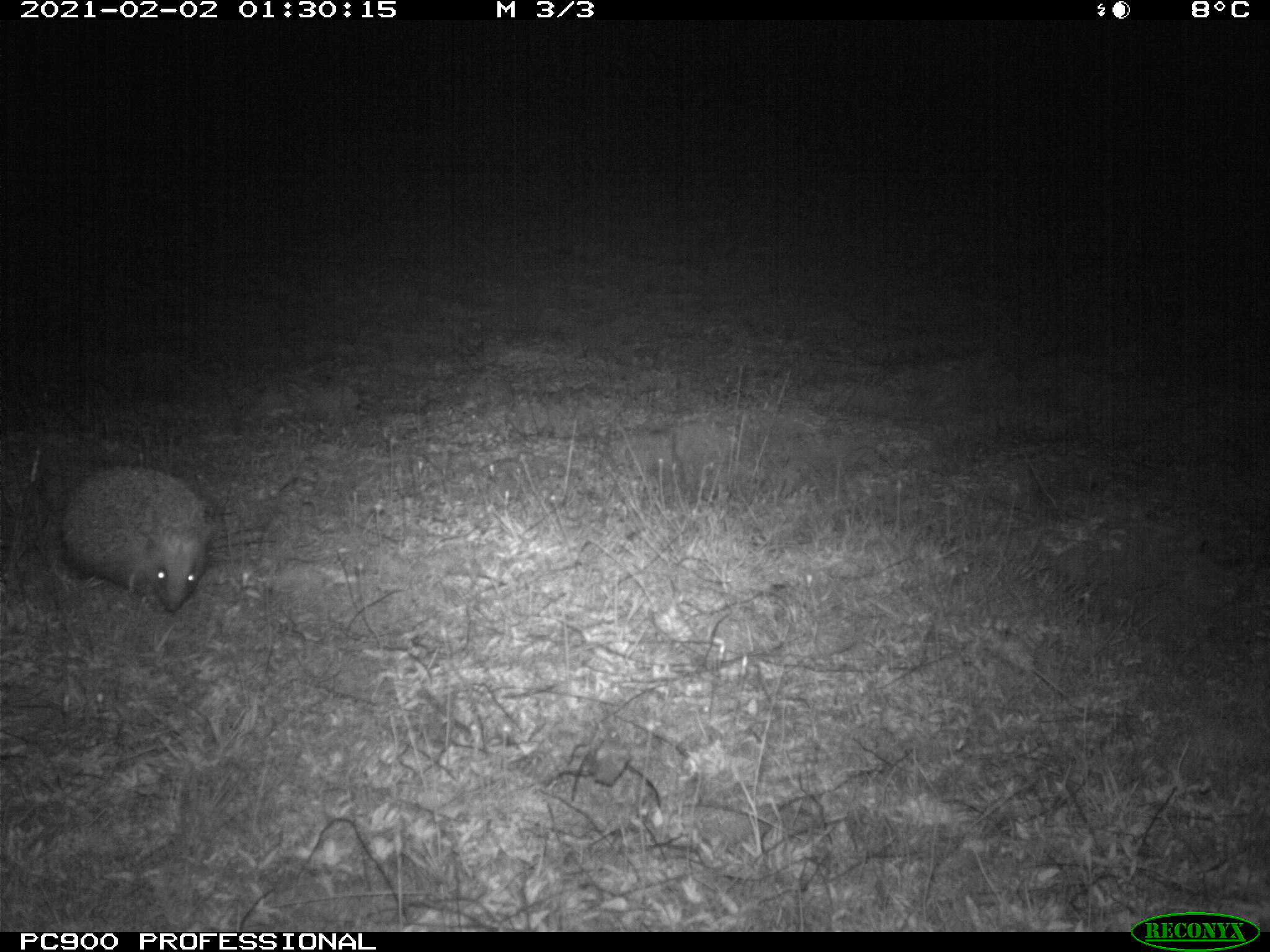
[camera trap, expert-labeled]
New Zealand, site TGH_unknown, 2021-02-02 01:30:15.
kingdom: Animalia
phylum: Chordata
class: Mammalia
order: Eulipotyphla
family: Erinaceidae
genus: Erinaceus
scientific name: Erinaceus europaeus europaeus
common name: european hedgehog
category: hedgehog